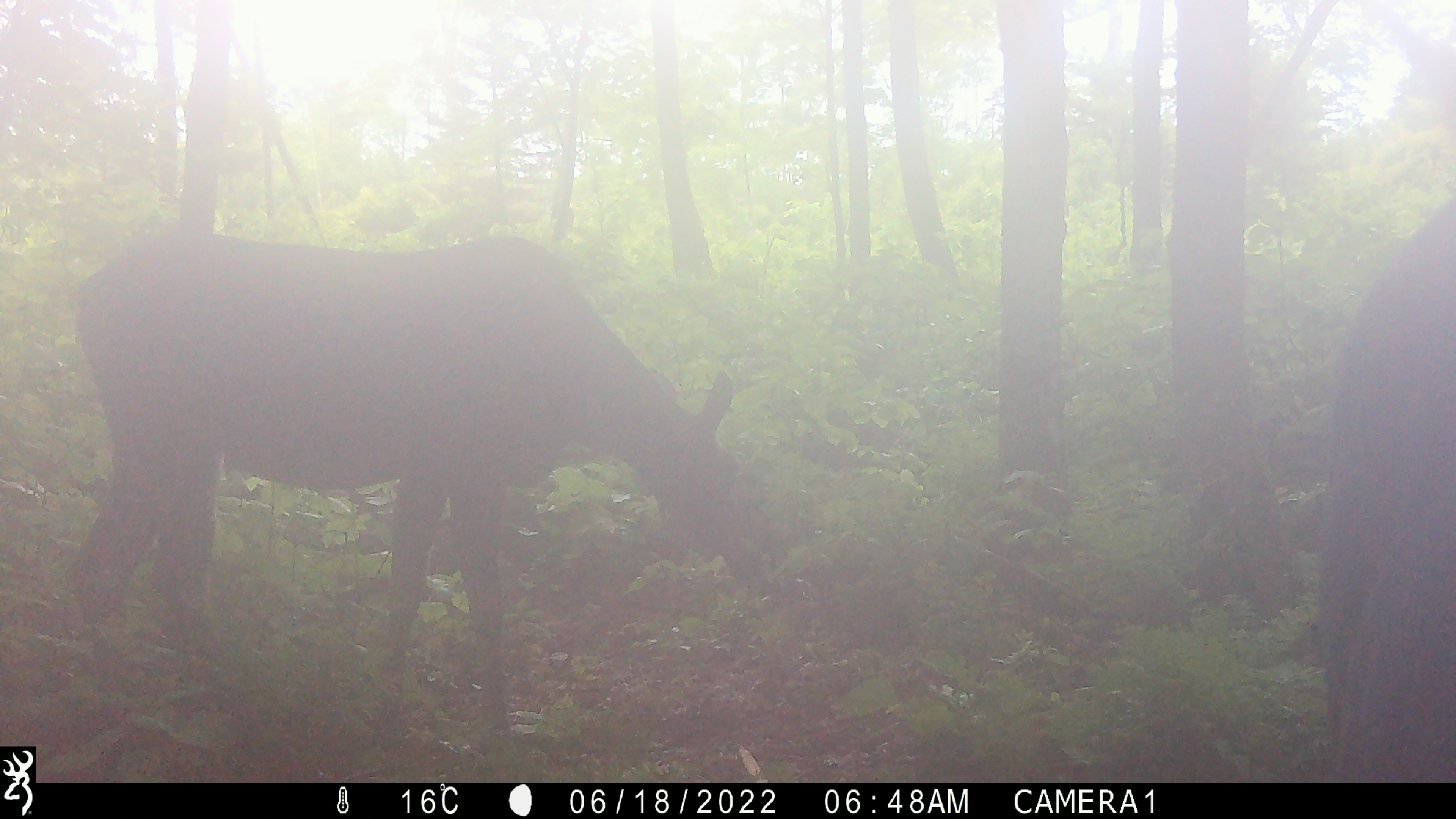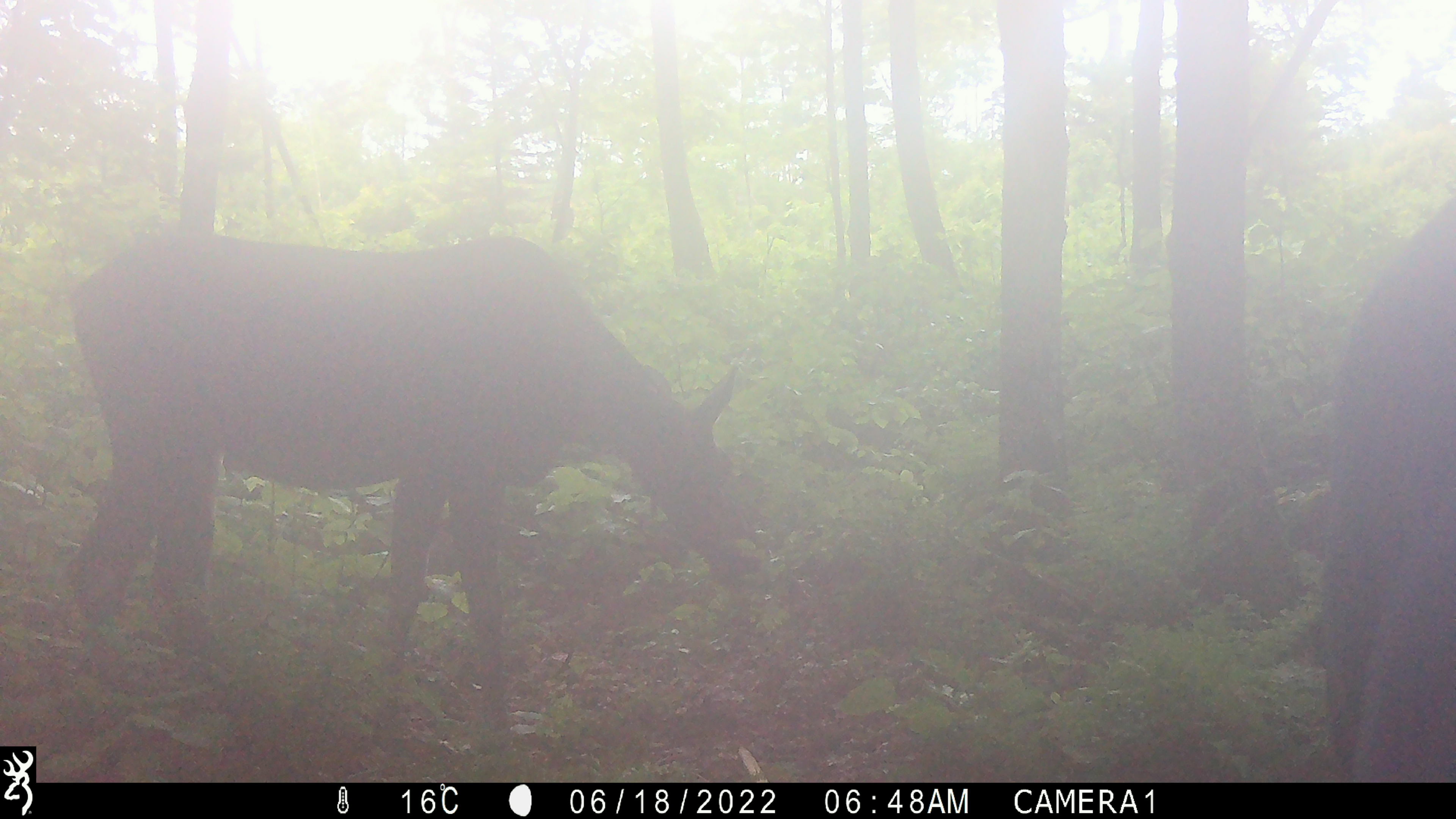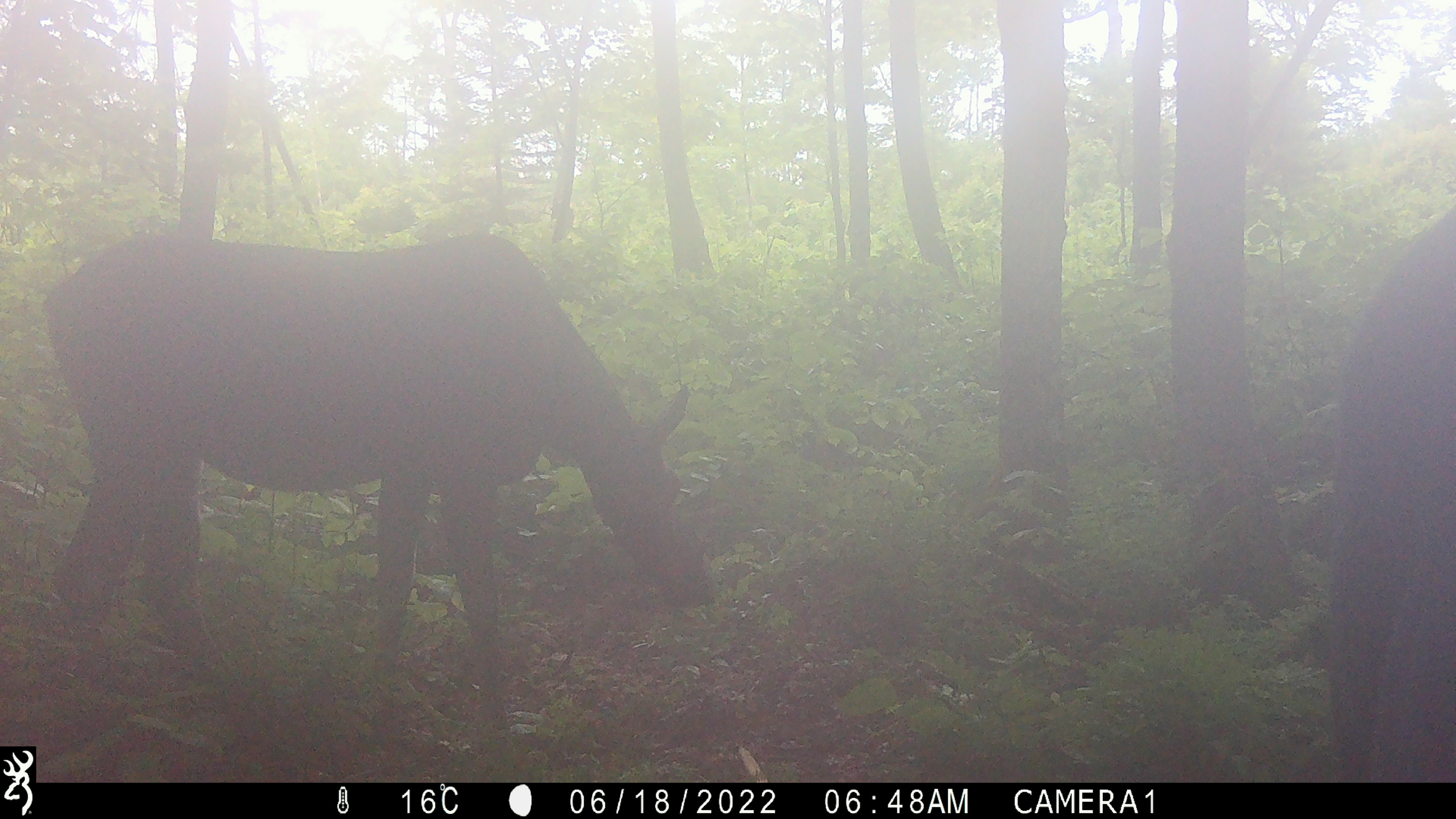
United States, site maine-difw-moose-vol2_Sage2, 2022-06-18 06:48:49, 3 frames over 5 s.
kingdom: Animalia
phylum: Chordata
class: Mammalia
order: Artiodactyla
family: Cervidae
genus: Alces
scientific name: Alces alces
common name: moose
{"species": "moose (Alces alces)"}